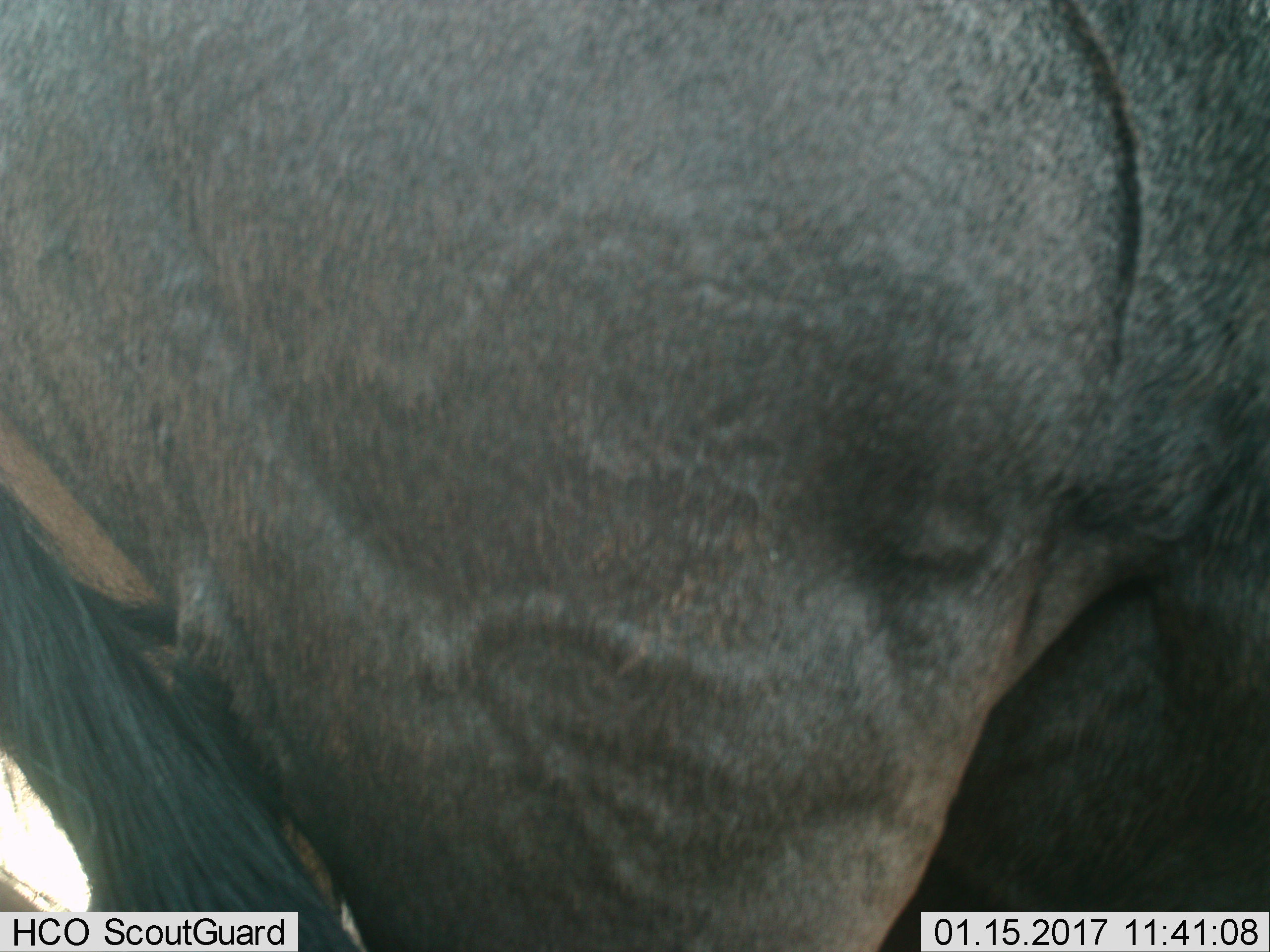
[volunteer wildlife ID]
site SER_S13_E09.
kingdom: Animalia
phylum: Chordata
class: Mammalia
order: Artiodactyla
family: Bovidae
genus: Connochaetes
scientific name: Connochaetes taurinus taurinus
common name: blue wildebeest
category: wildebeestblue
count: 1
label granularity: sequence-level